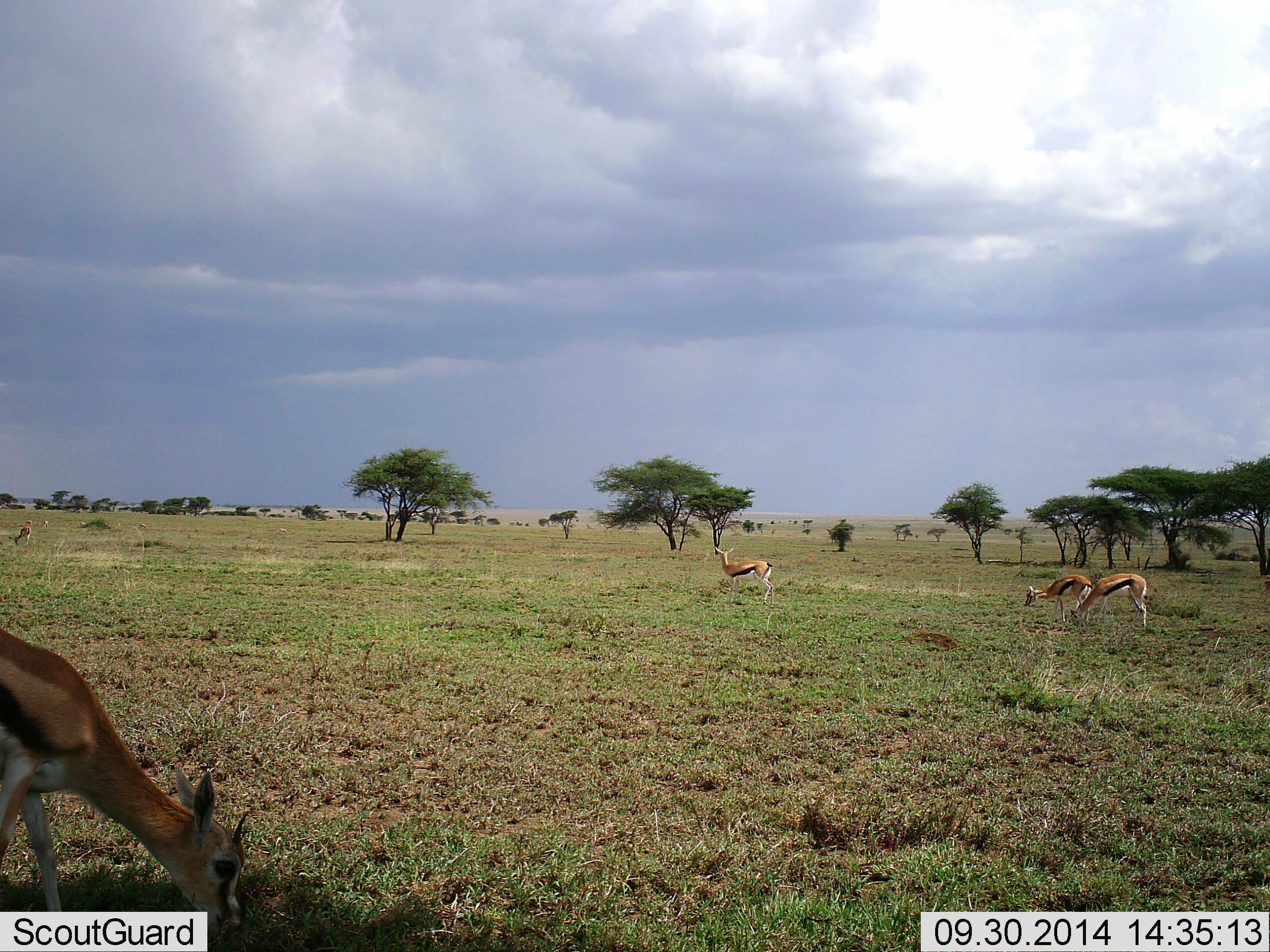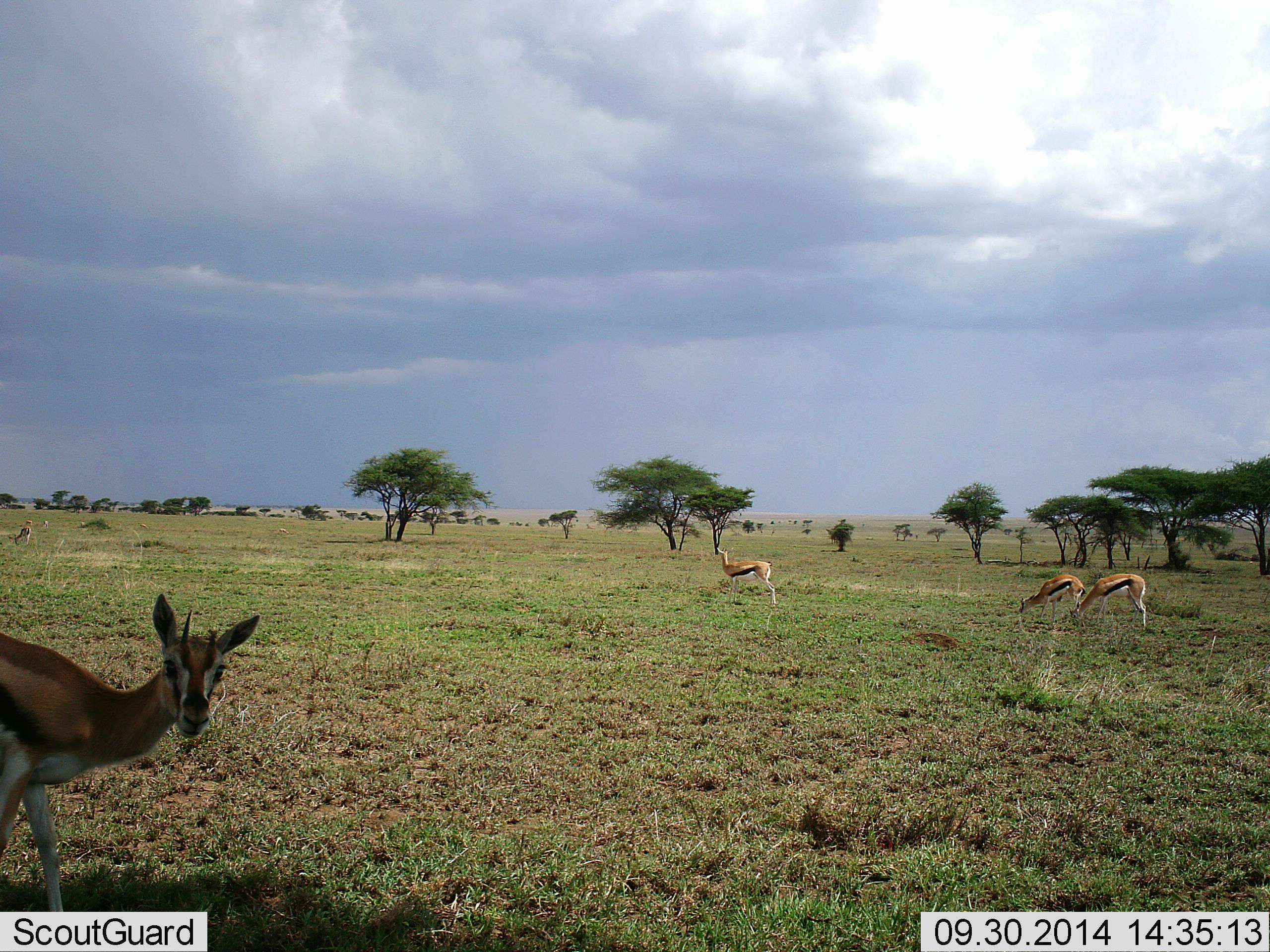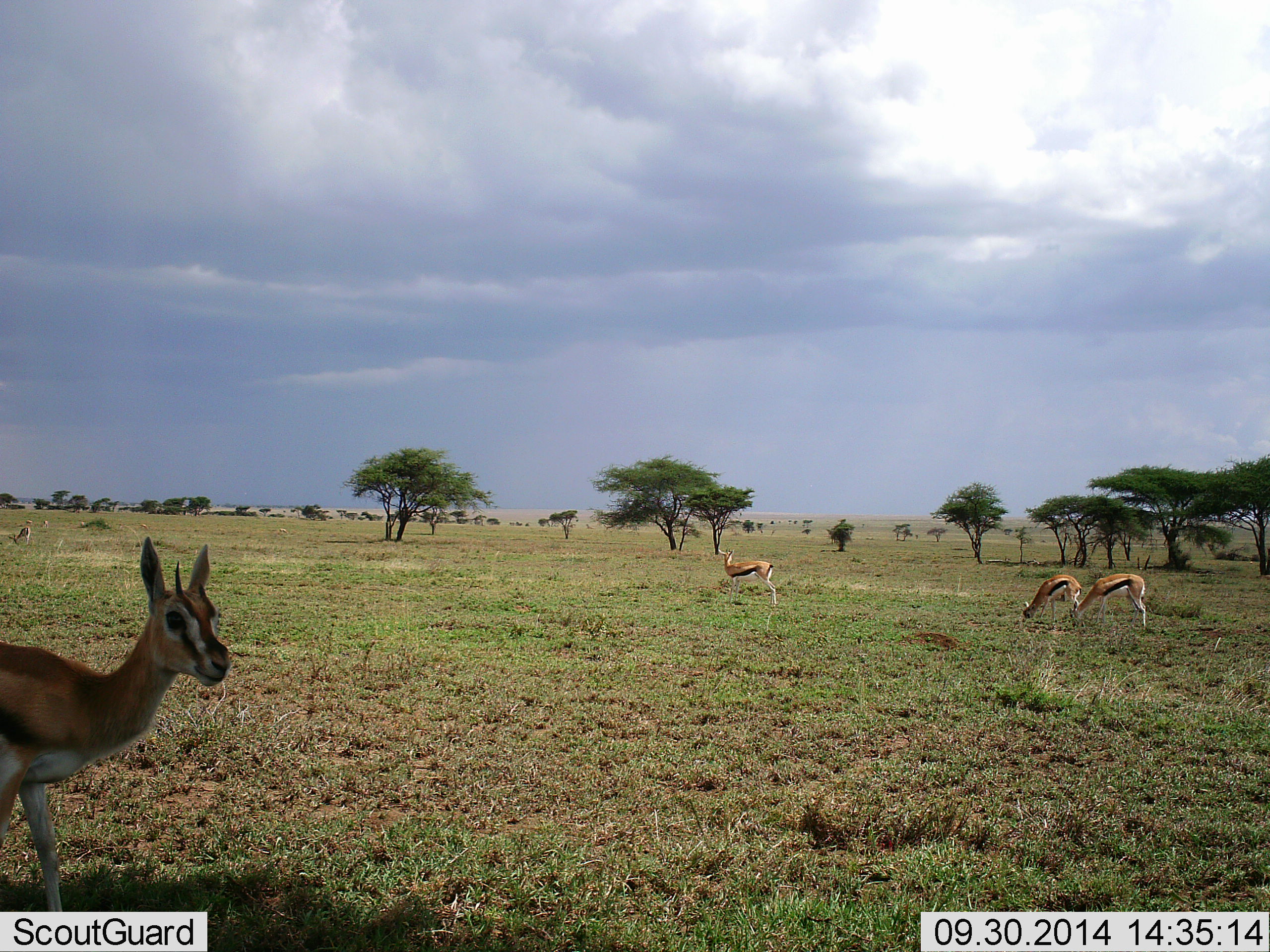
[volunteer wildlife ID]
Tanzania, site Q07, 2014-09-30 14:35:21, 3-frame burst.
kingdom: Animalia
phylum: Chordata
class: Mammalia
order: Artiodactyla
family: Bovidae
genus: Eudorcas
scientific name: Eudorcas thomsonii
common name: thomson's gazelle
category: gazellethomsons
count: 5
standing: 70%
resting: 0%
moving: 0%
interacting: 0%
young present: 0%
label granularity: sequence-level